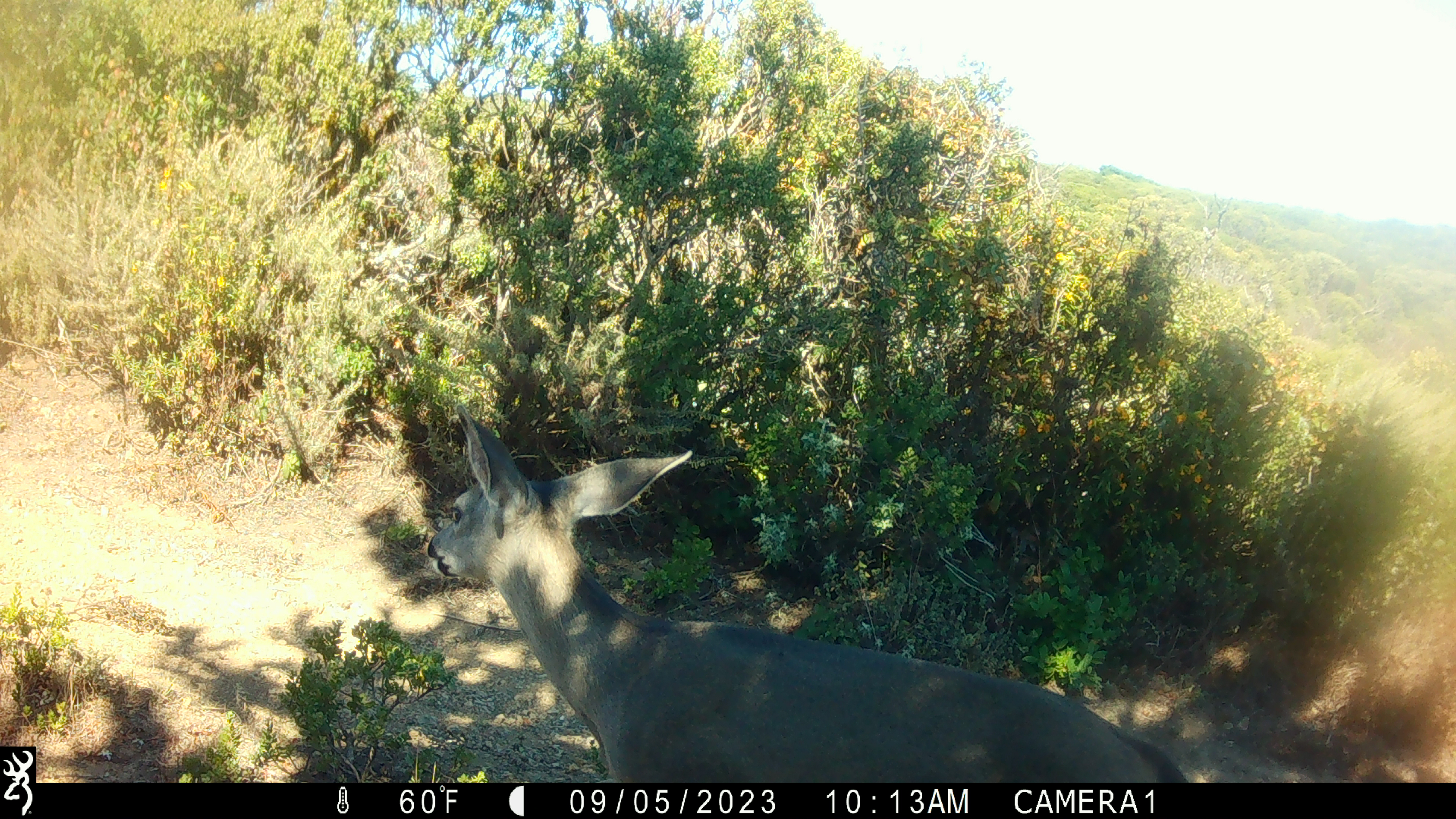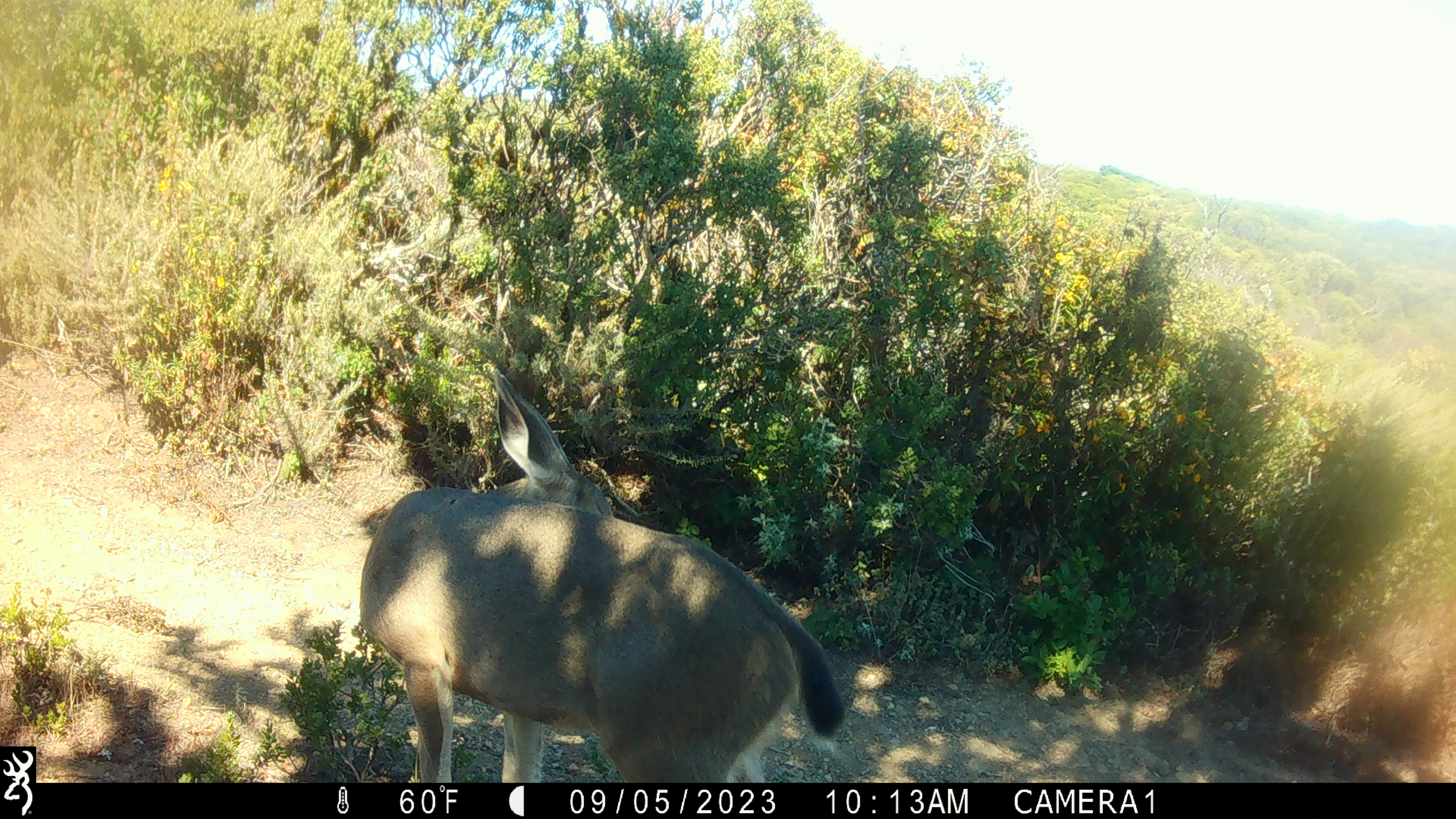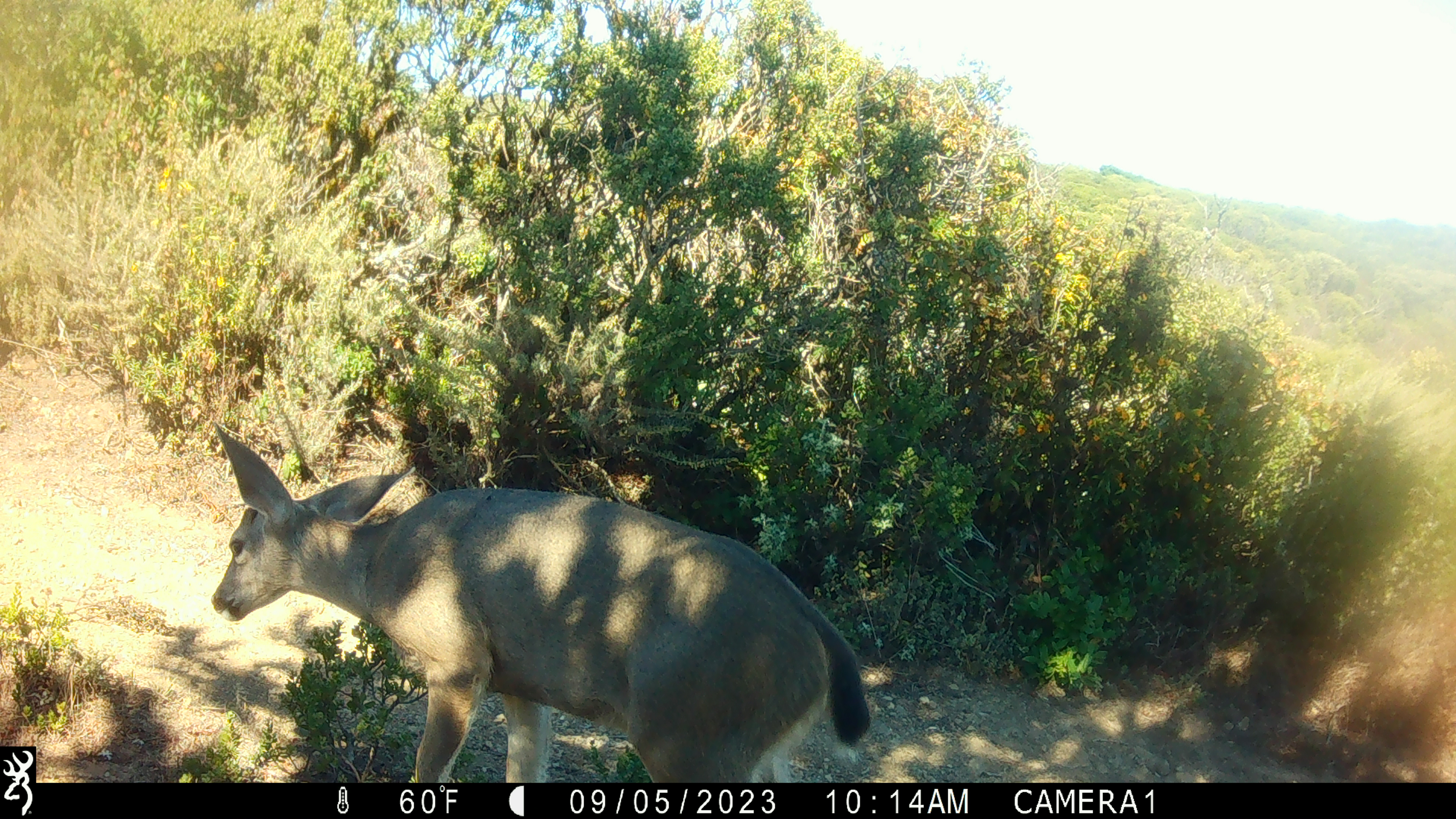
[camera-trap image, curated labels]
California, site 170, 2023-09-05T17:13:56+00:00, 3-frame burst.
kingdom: Animalia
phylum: Chordata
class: Mammalia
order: Artiodactyla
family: Cervidae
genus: Odocoileus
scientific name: Odocoileus hemionus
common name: mule deer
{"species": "mule deer (Odocoileus hemionus)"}